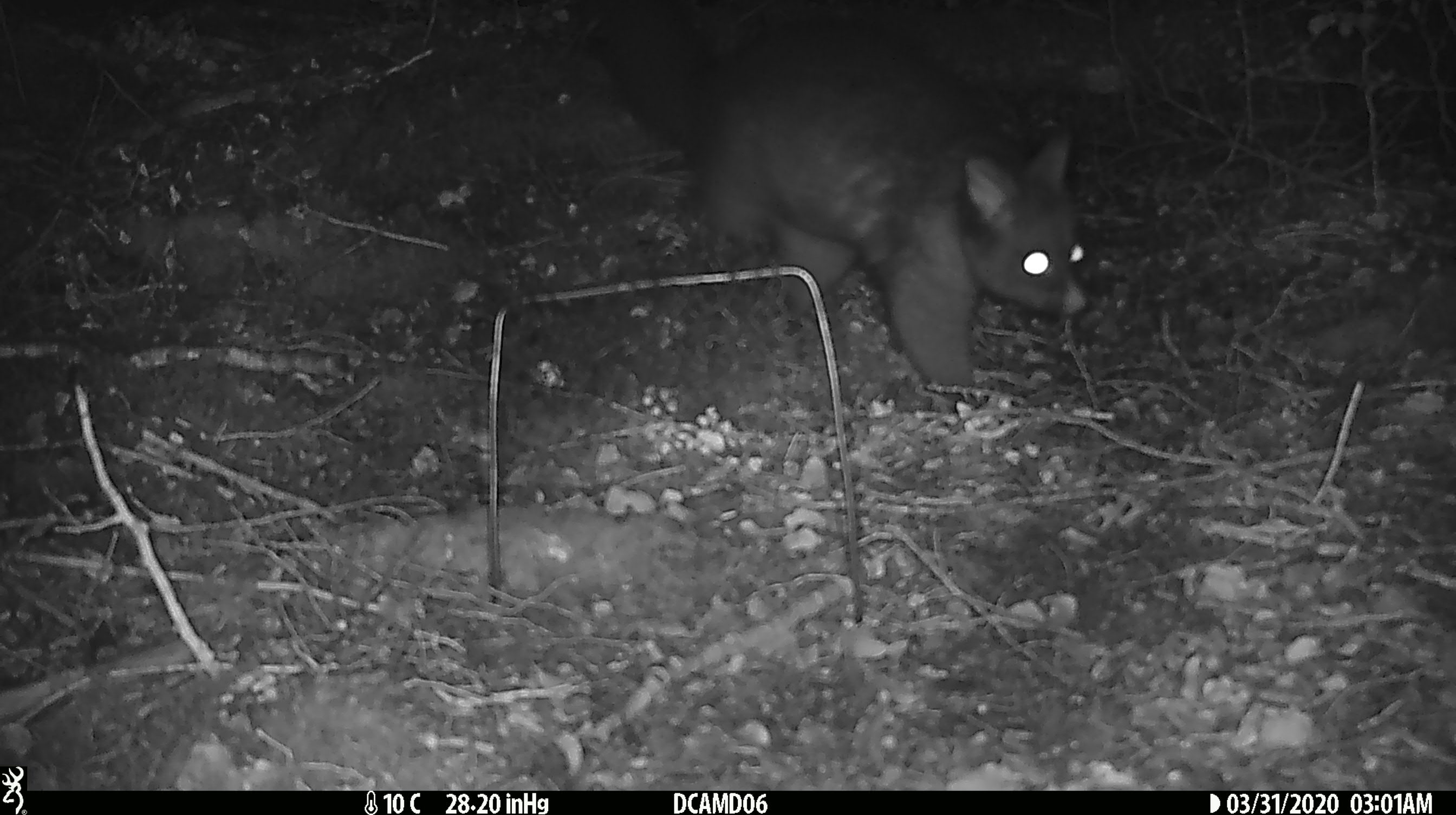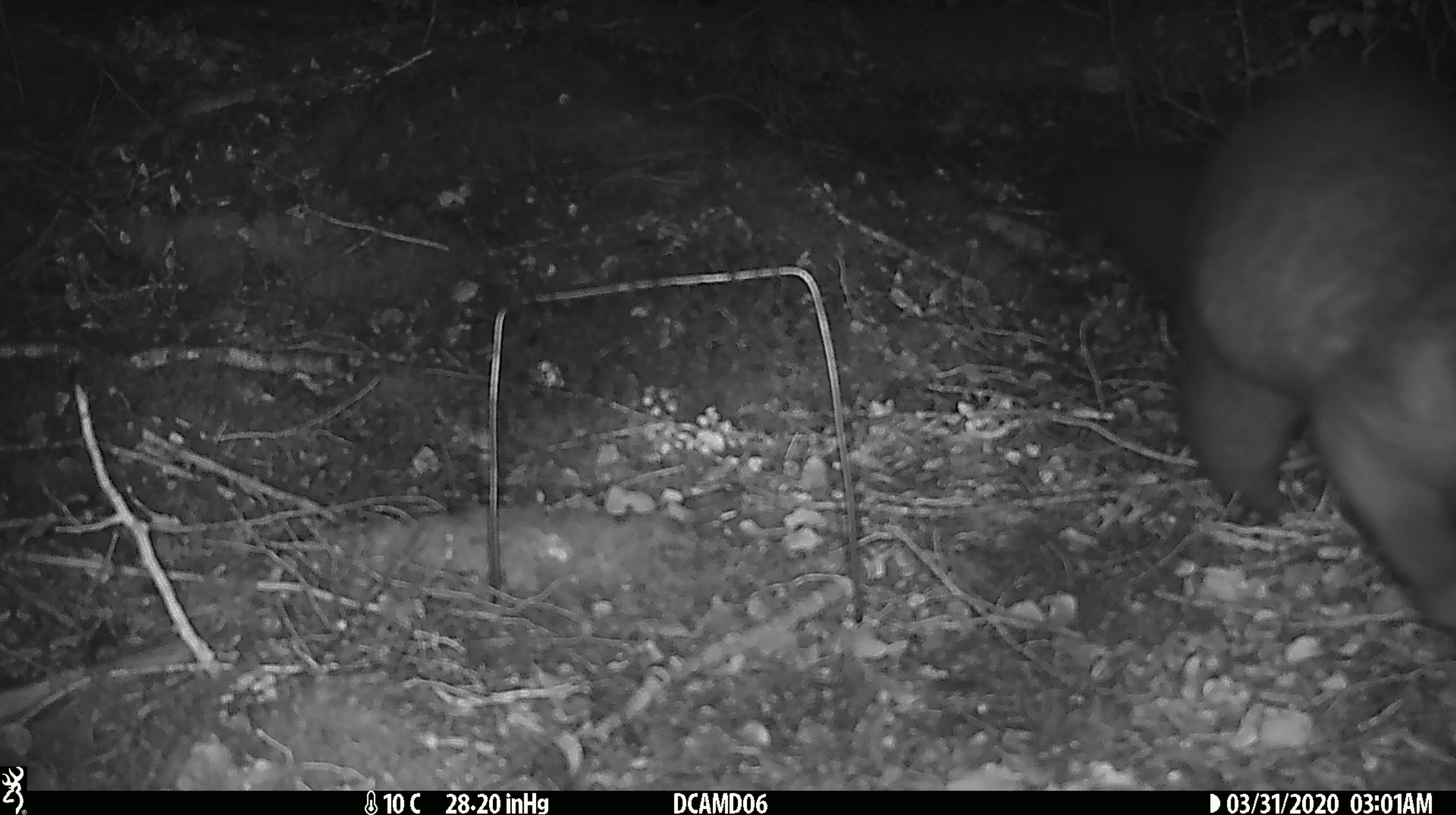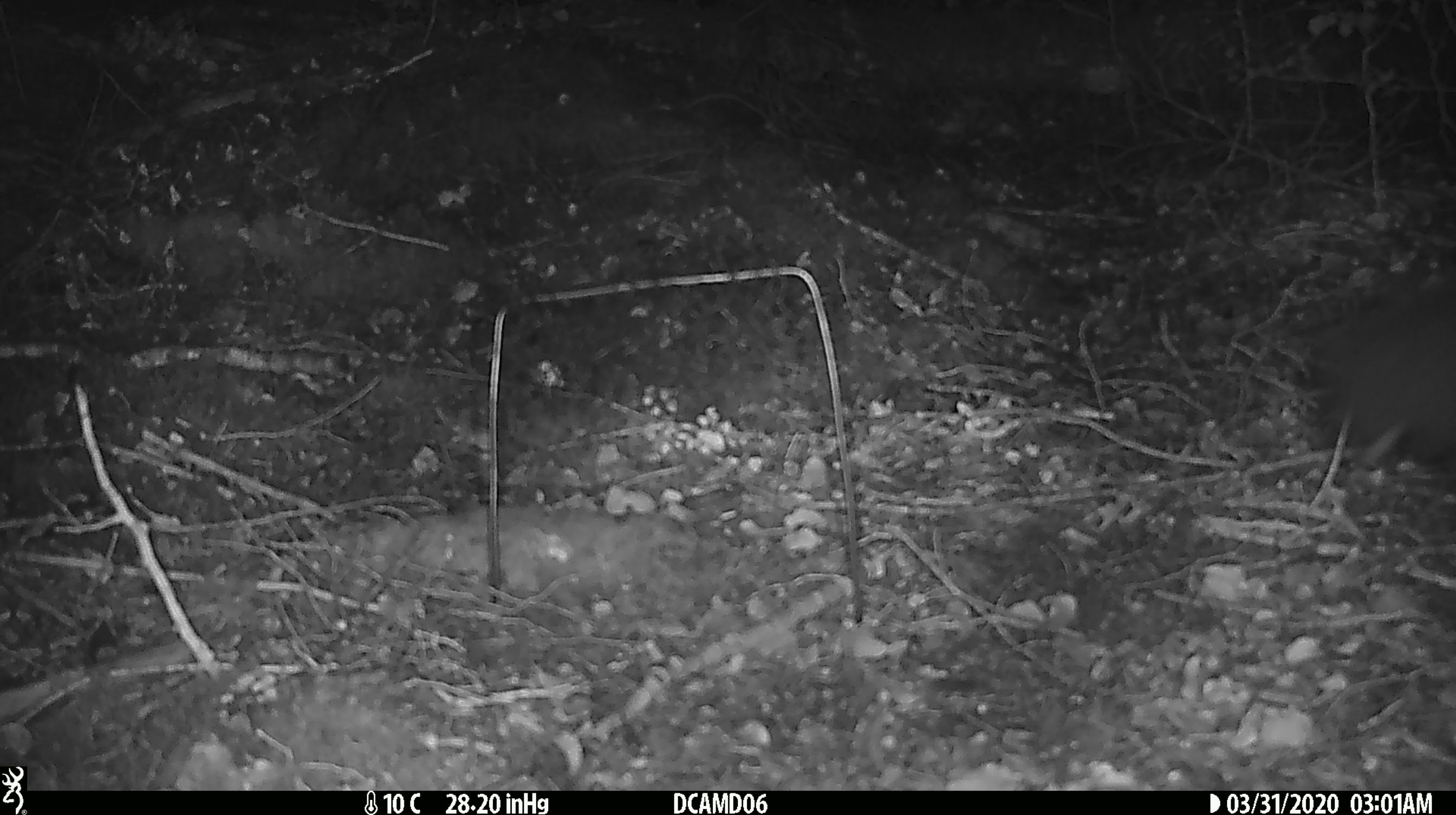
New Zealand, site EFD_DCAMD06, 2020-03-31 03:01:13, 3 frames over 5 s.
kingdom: Animalia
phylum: Chordata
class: Mammalia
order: Diprotodontia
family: Phalangeridae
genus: Trichosurus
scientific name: Trichosurus vulpecula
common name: common brushtail possum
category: possum